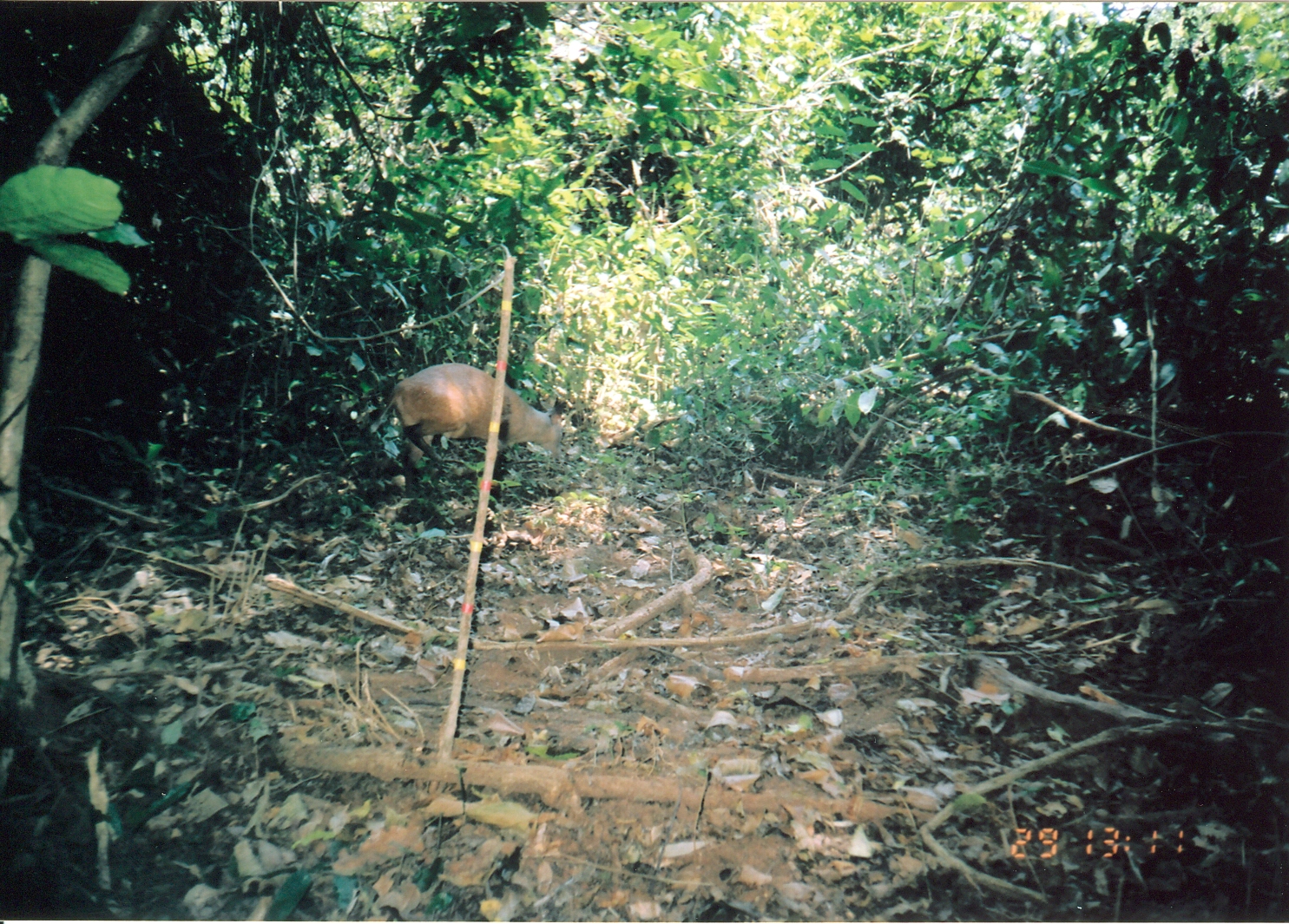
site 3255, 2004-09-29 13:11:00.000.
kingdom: Animalia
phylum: Chordata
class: Mammalia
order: Artiodactyla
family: Bovidae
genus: Cephalophus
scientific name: Cephalophus harveyi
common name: harvey's duiker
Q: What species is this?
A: Cephalophus harveyi (harvey's duiker).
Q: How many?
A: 1.